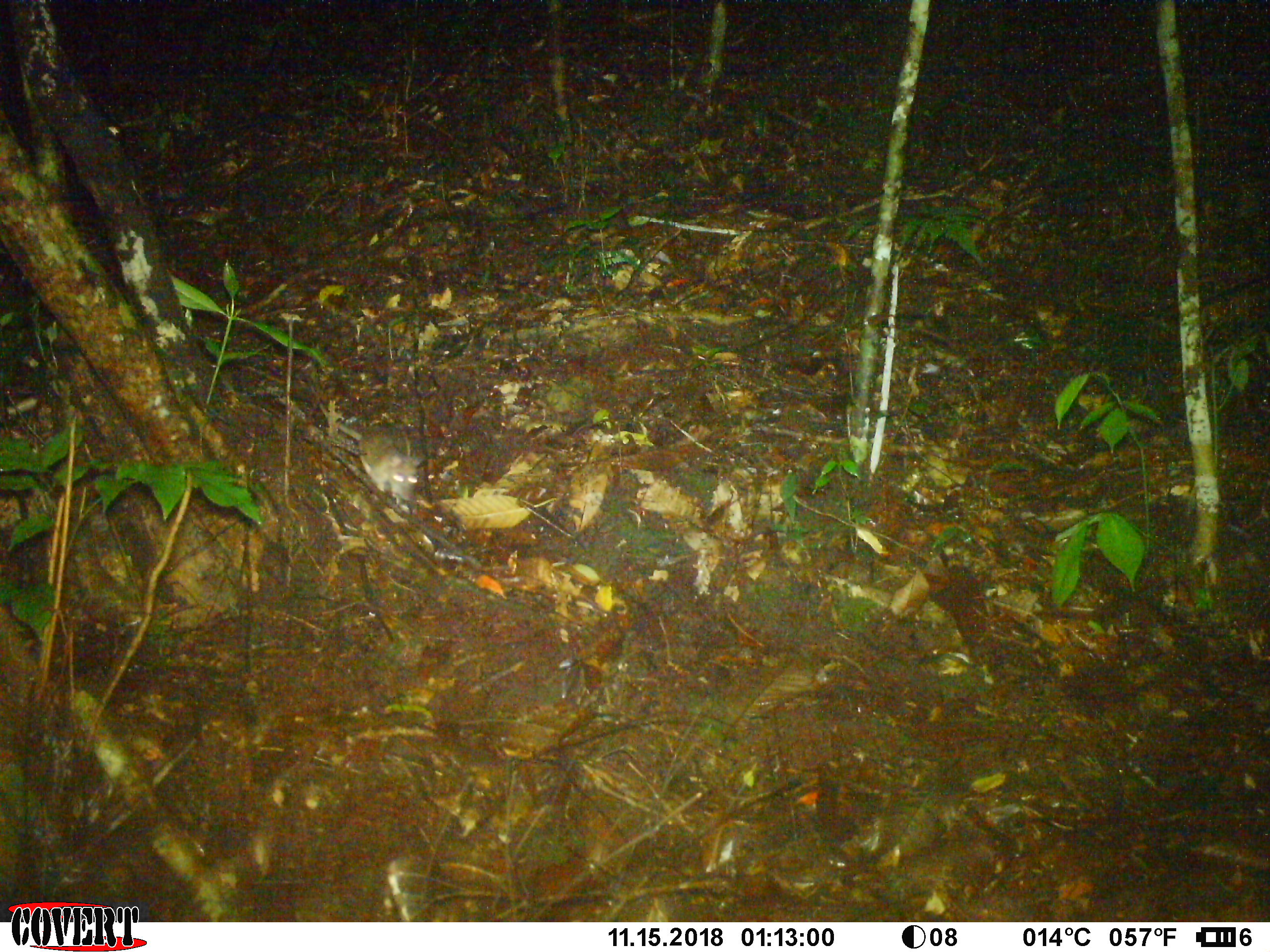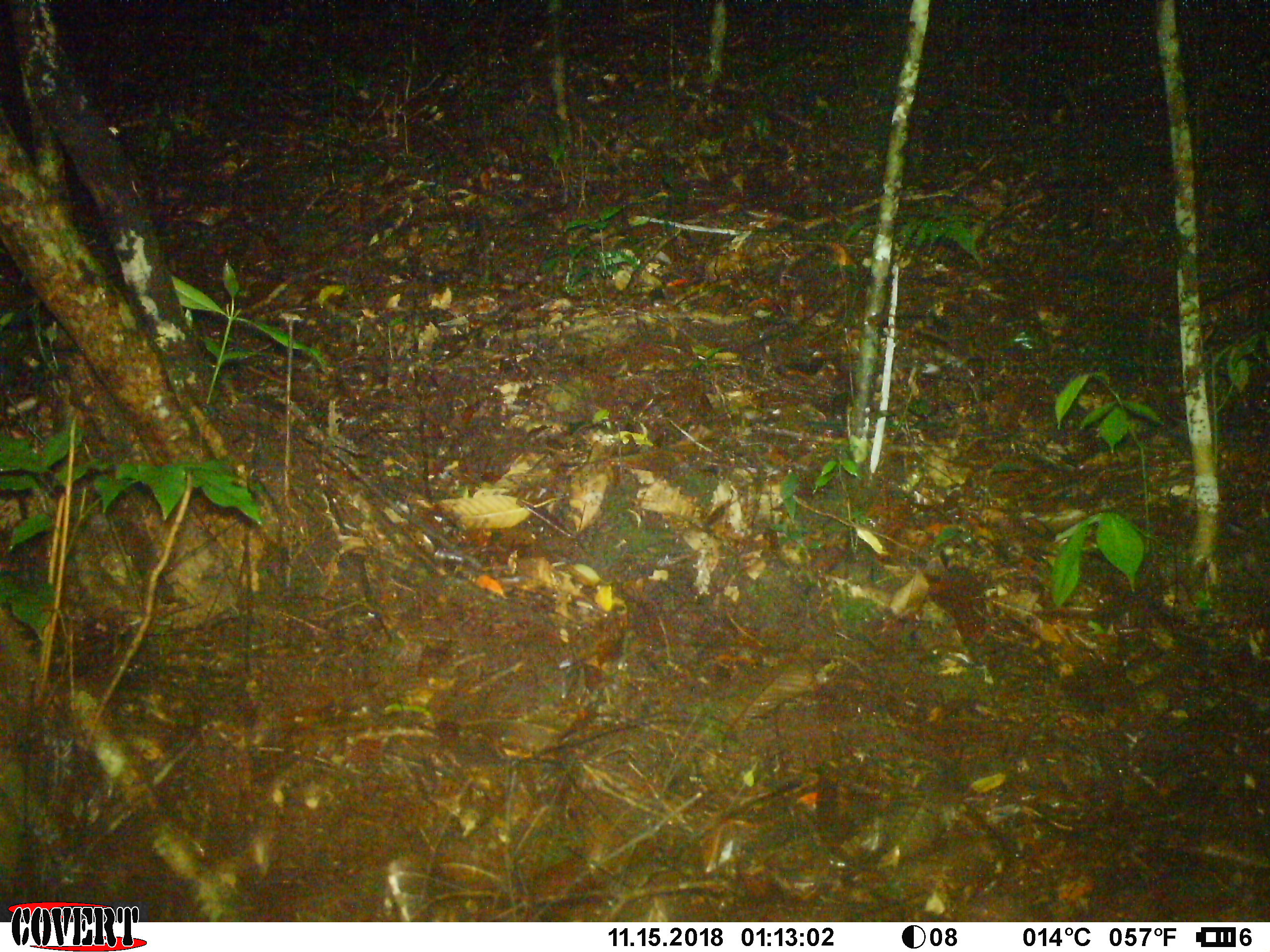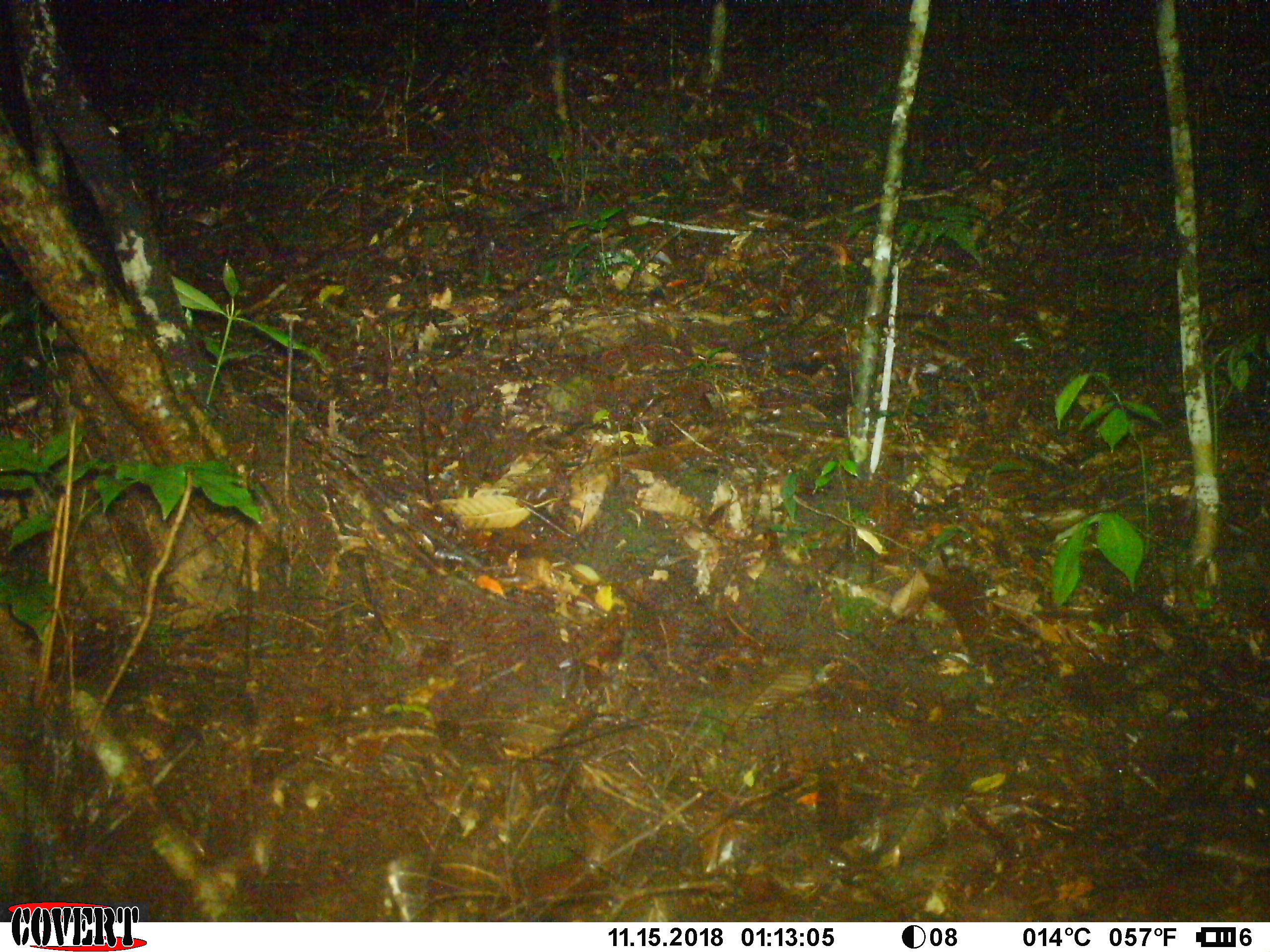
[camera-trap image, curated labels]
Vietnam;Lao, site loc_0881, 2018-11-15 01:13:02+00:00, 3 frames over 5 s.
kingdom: Animalia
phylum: Chordata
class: Mammalia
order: Rodentia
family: Muridae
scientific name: Muridae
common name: old-world mice and rats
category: unidentified murid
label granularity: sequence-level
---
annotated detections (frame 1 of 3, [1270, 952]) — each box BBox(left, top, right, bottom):
unidentified murid: BBox(319, 402, 422, 502)